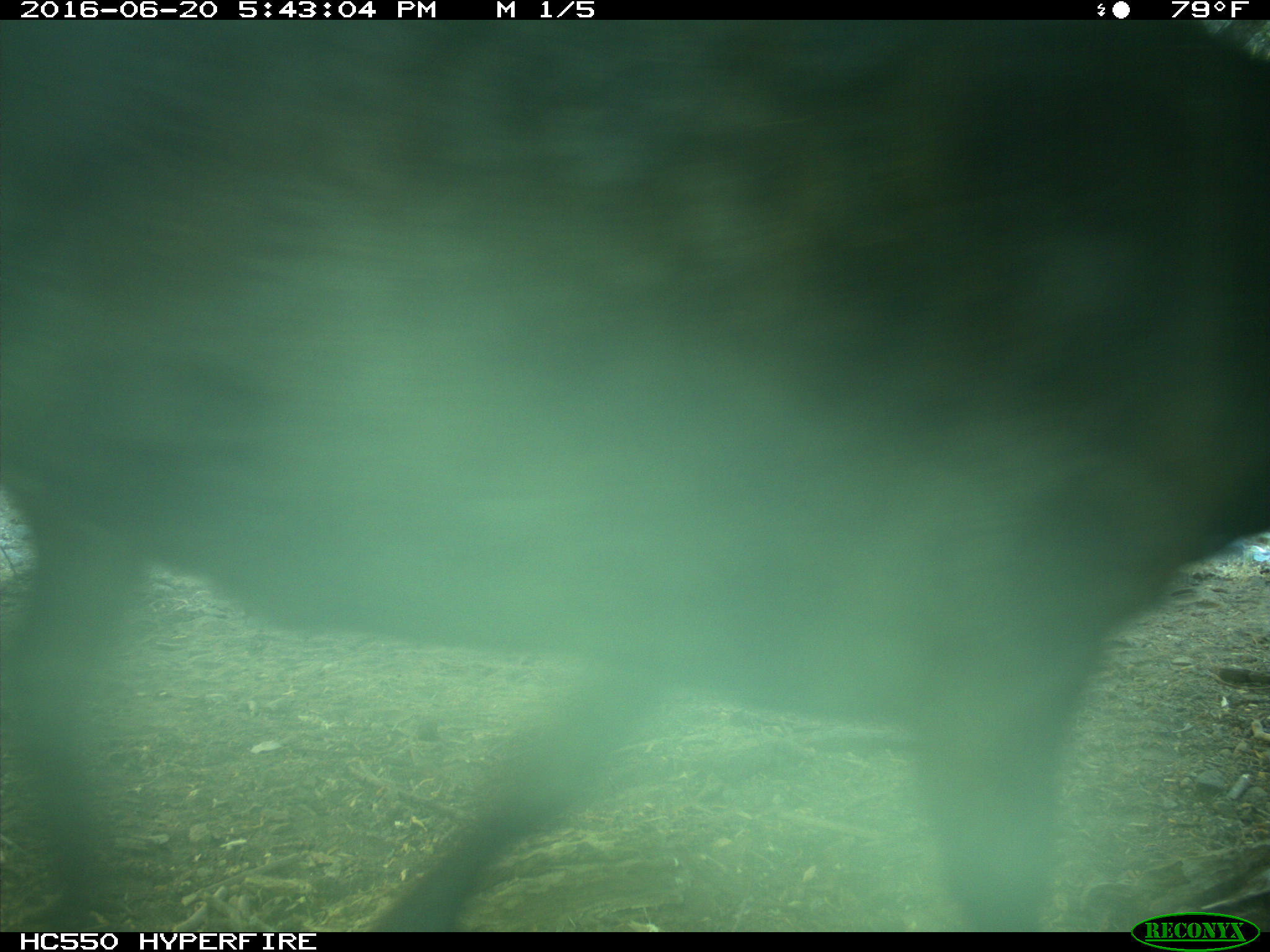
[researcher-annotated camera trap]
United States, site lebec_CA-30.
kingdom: Animalia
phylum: Chordata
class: Mammalia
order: Artiodactyla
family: Bovidae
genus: Bos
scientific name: Bos taurus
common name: domestic cow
Bos taurus (domestic cow).